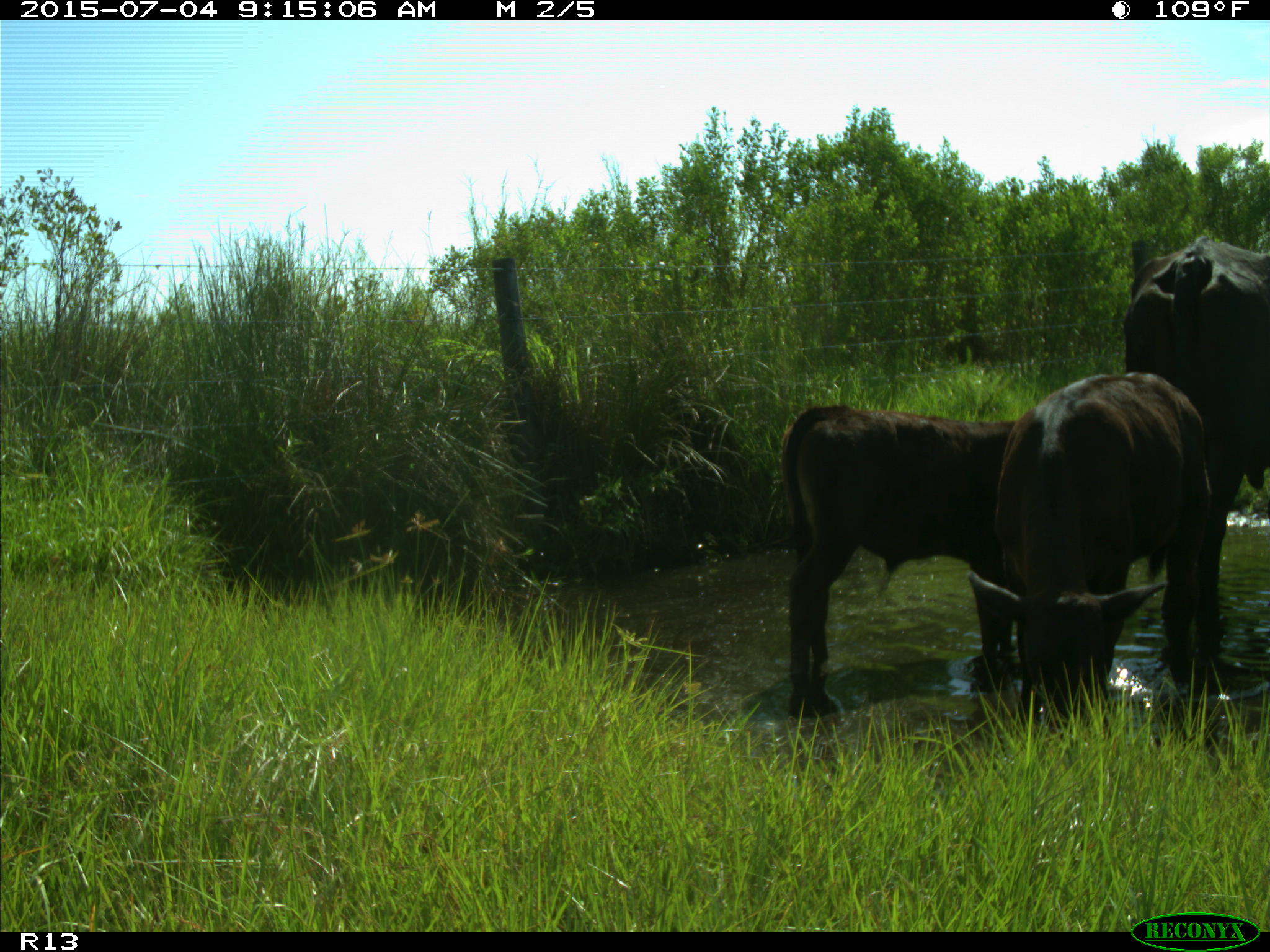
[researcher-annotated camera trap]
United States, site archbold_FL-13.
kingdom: Animalia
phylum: Chordata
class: Mammalia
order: Artiodactyla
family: Bovidae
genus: Bos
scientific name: Bos taurus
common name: domestic cow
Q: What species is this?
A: Bos taurus (domestic cow).